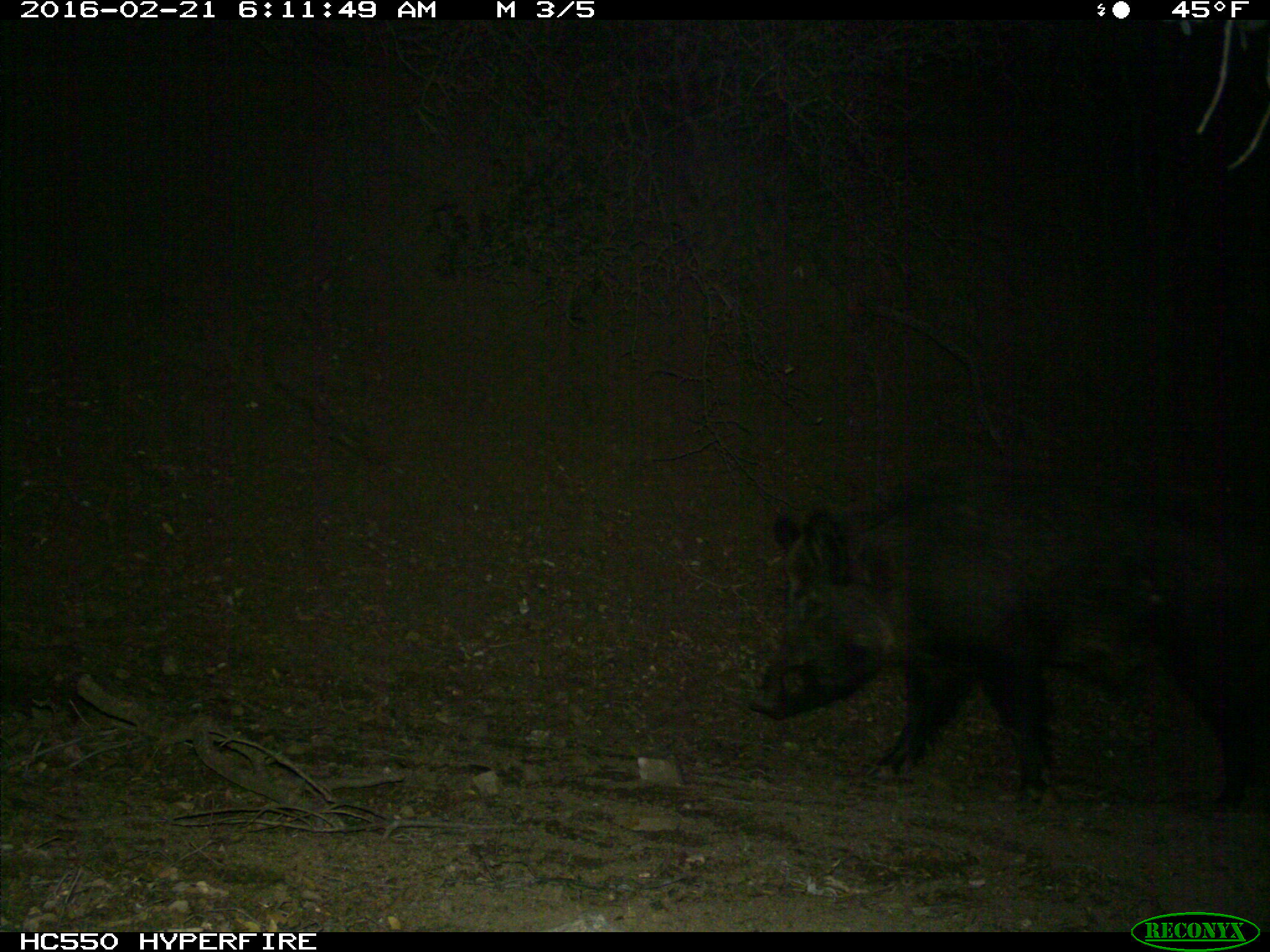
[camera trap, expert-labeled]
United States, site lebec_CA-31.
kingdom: Animalia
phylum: Chordata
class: Mammalia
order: Artiodactyla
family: Suidae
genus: Sus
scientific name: Sus scrofa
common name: wild boar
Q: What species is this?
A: Sus scrofa (wild boar).